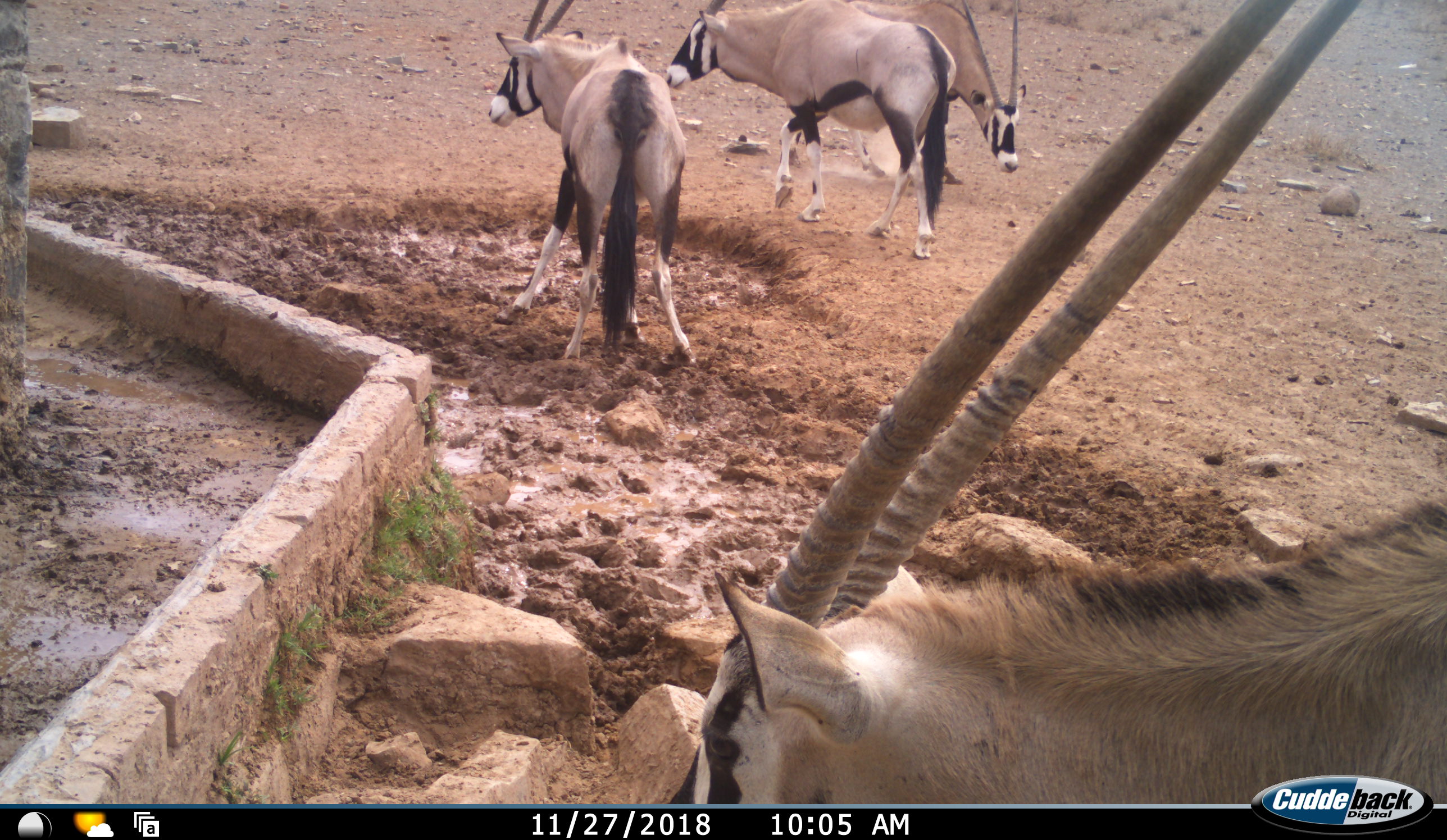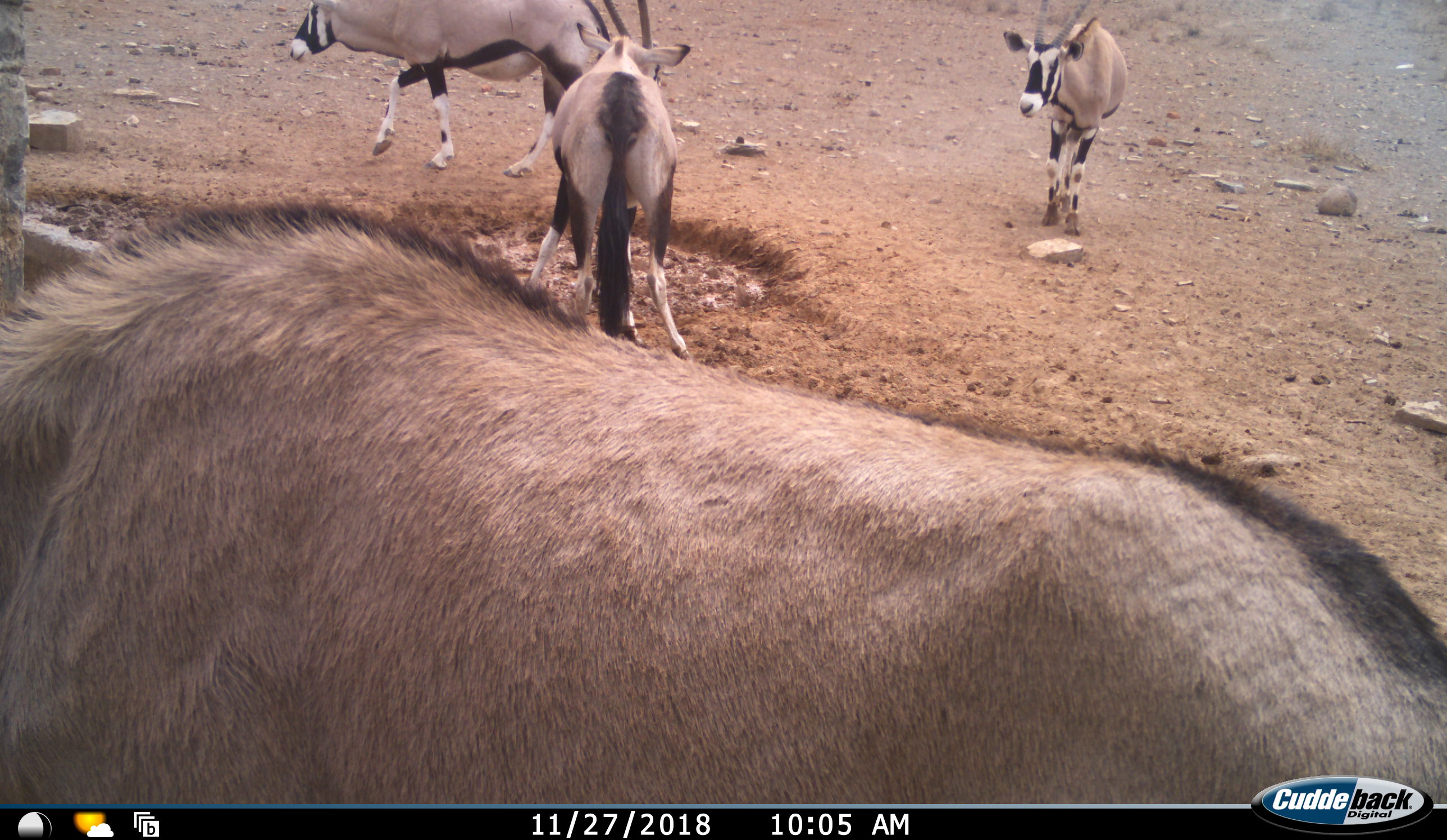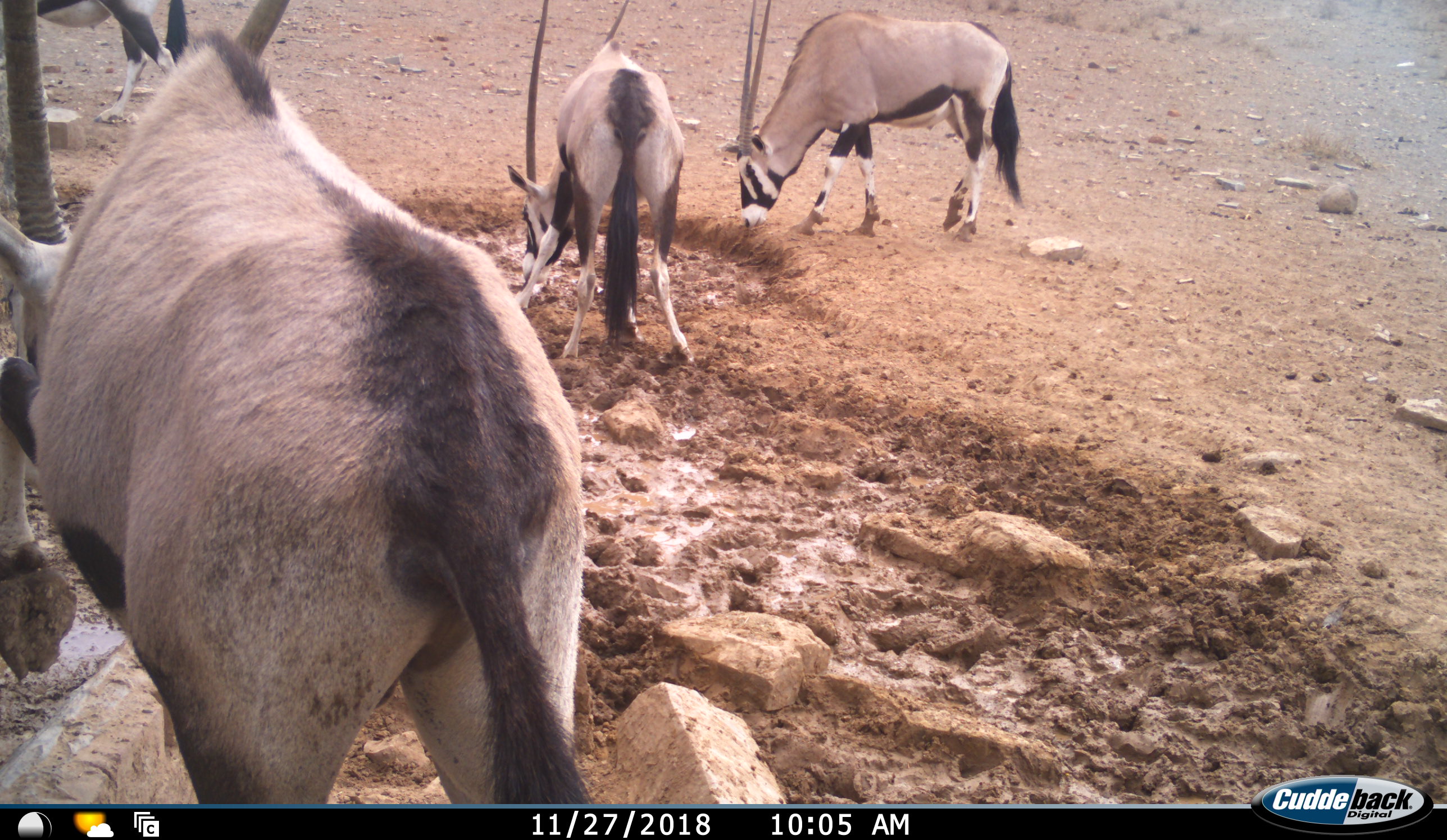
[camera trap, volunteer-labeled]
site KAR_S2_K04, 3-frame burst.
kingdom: Animalia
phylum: Chordata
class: Mammalia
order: Artiodactyla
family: Bovidae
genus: Oryx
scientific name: Oryx gazella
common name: gemsbok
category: oryx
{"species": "oryx (gemsbok) (Oryx gazella)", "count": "4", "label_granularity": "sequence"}